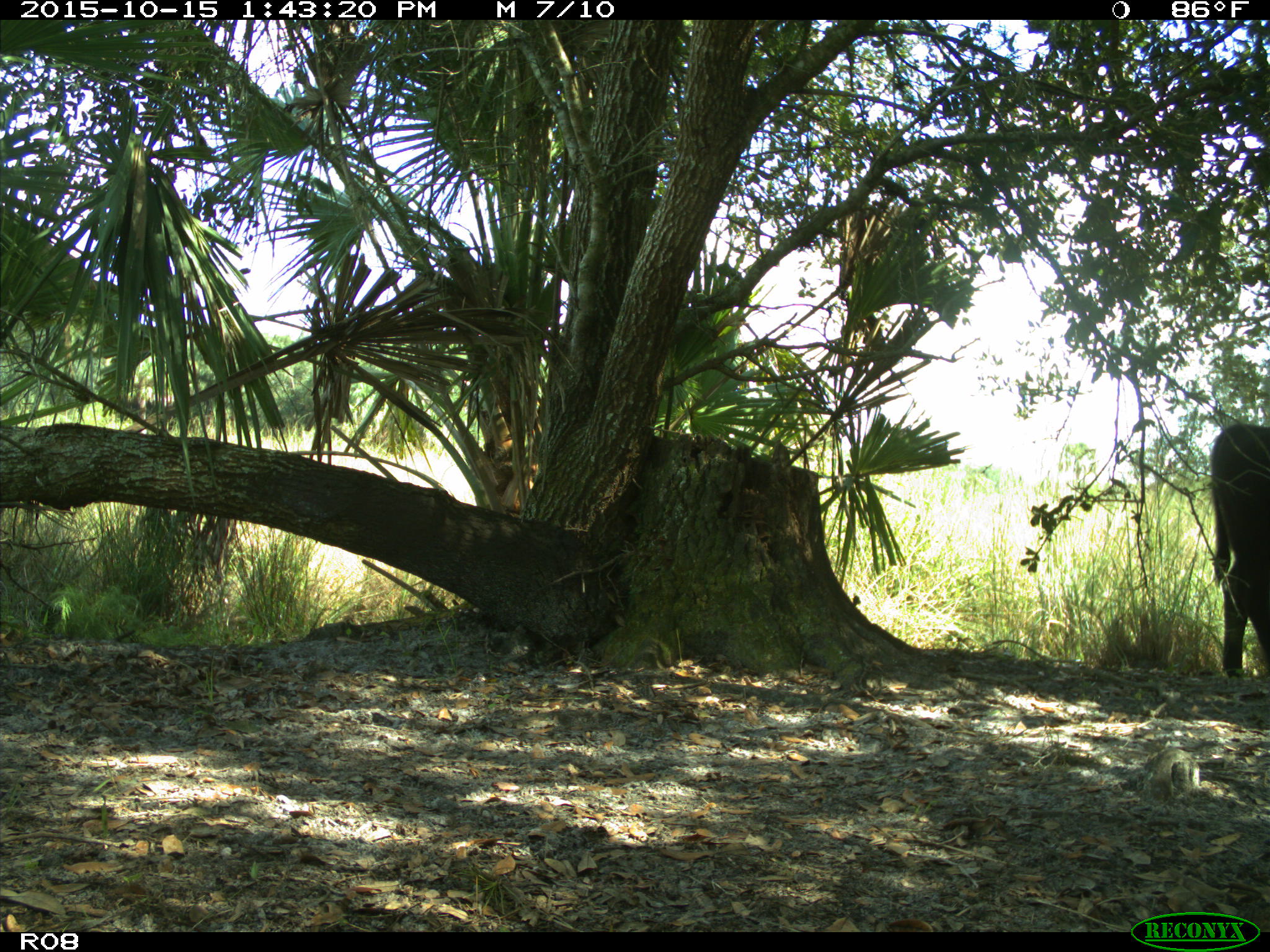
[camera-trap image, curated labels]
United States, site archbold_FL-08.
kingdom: Animalia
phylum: Chordata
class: Mammalia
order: Artiodactyla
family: Bovidae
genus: Bos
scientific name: Bos taurus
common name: domestic cow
Bos taurus (domestic cow).